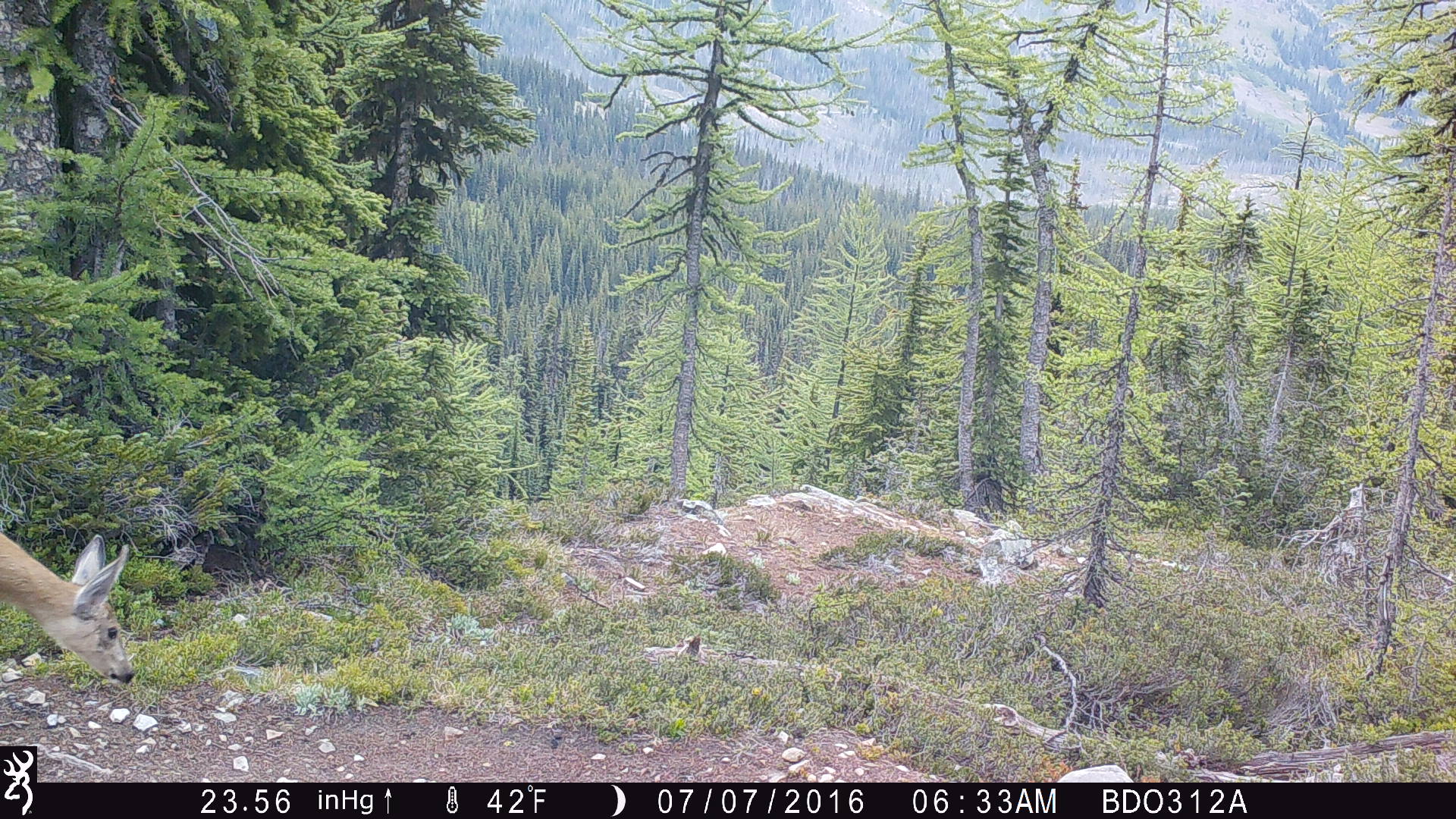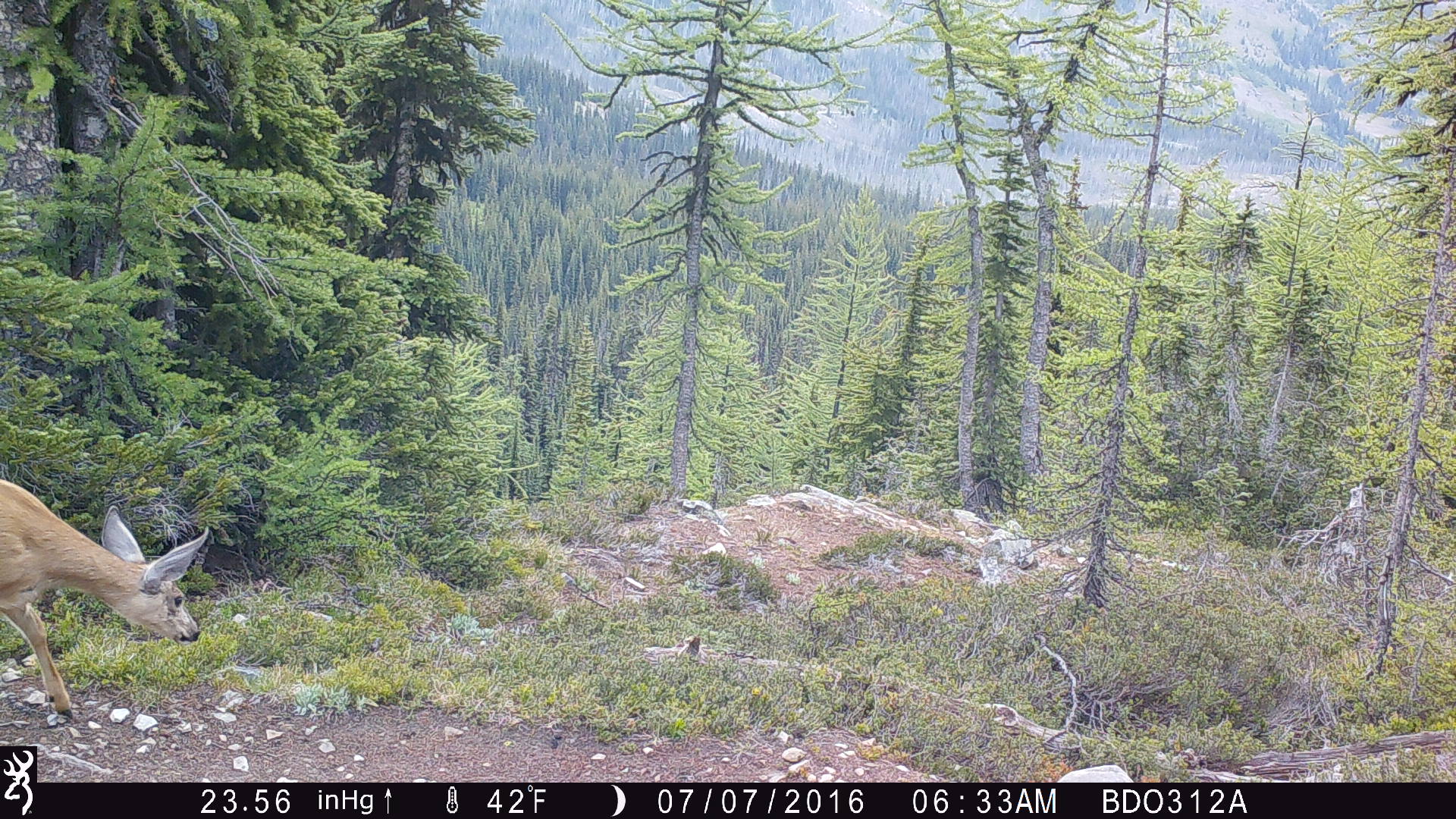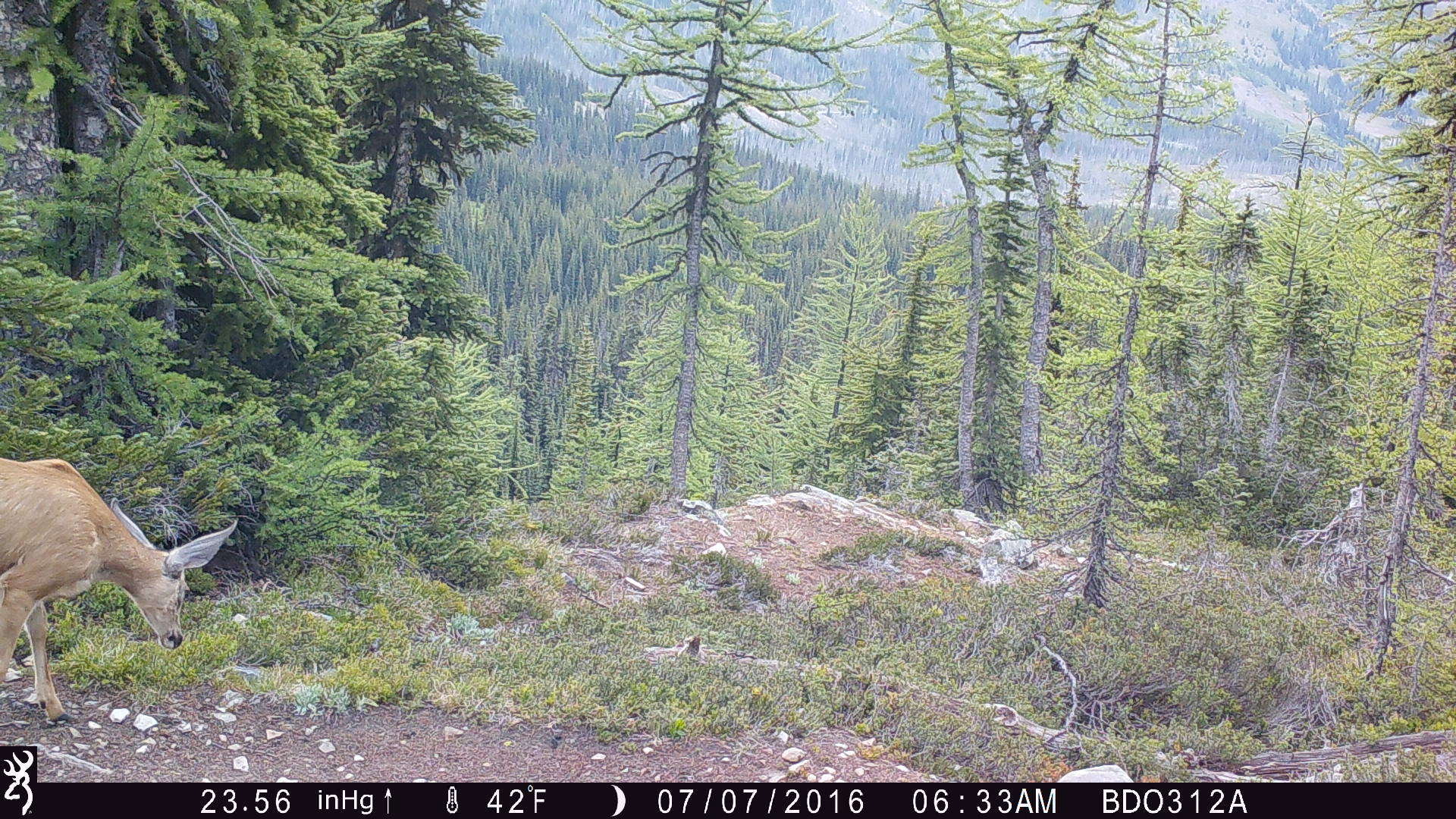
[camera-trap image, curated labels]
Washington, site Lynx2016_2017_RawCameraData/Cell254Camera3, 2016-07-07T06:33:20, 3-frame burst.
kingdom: Animalia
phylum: Chordata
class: Mammalia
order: Artiodactyla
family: Cervidae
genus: Odocoileus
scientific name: Odocoileus hemionus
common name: mule deer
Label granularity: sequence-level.